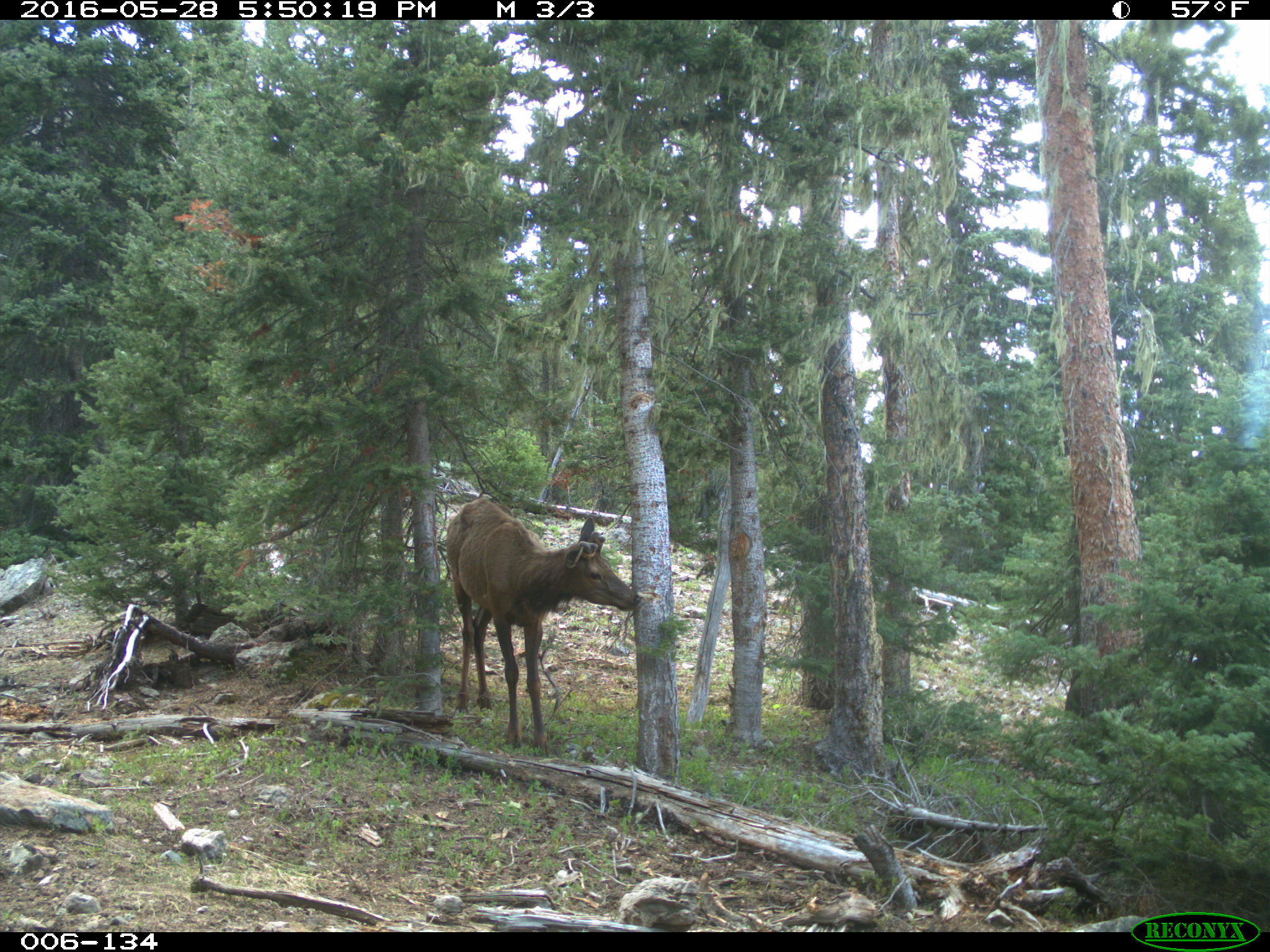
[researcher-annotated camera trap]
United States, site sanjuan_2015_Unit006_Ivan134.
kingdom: Animalia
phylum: Chordata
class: Mammalia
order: Artiodactyla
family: Cervidae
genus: Cervus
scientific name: Cervus elaphus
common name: red deer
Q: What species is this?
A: Cervus elaphus (red deer).